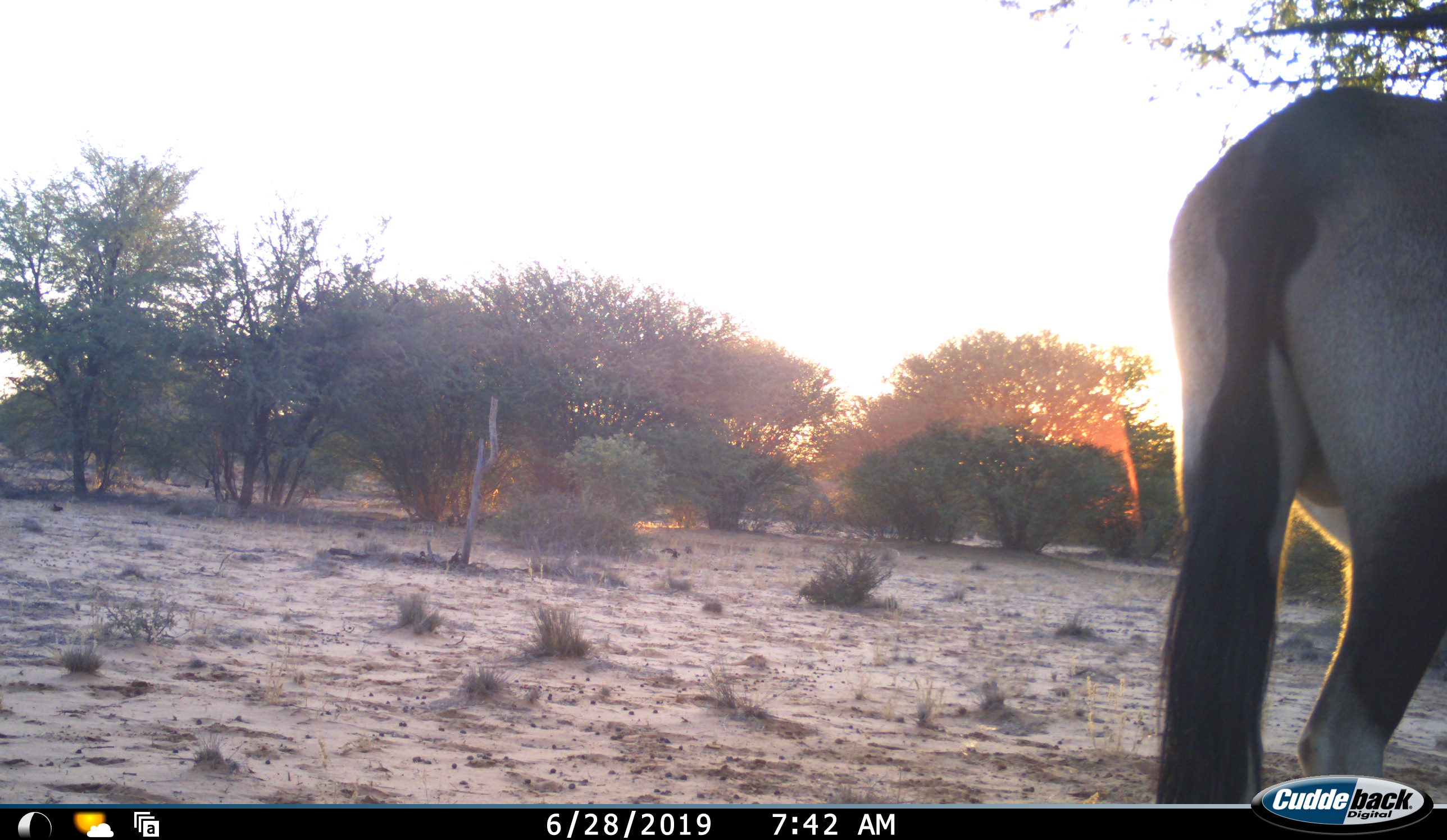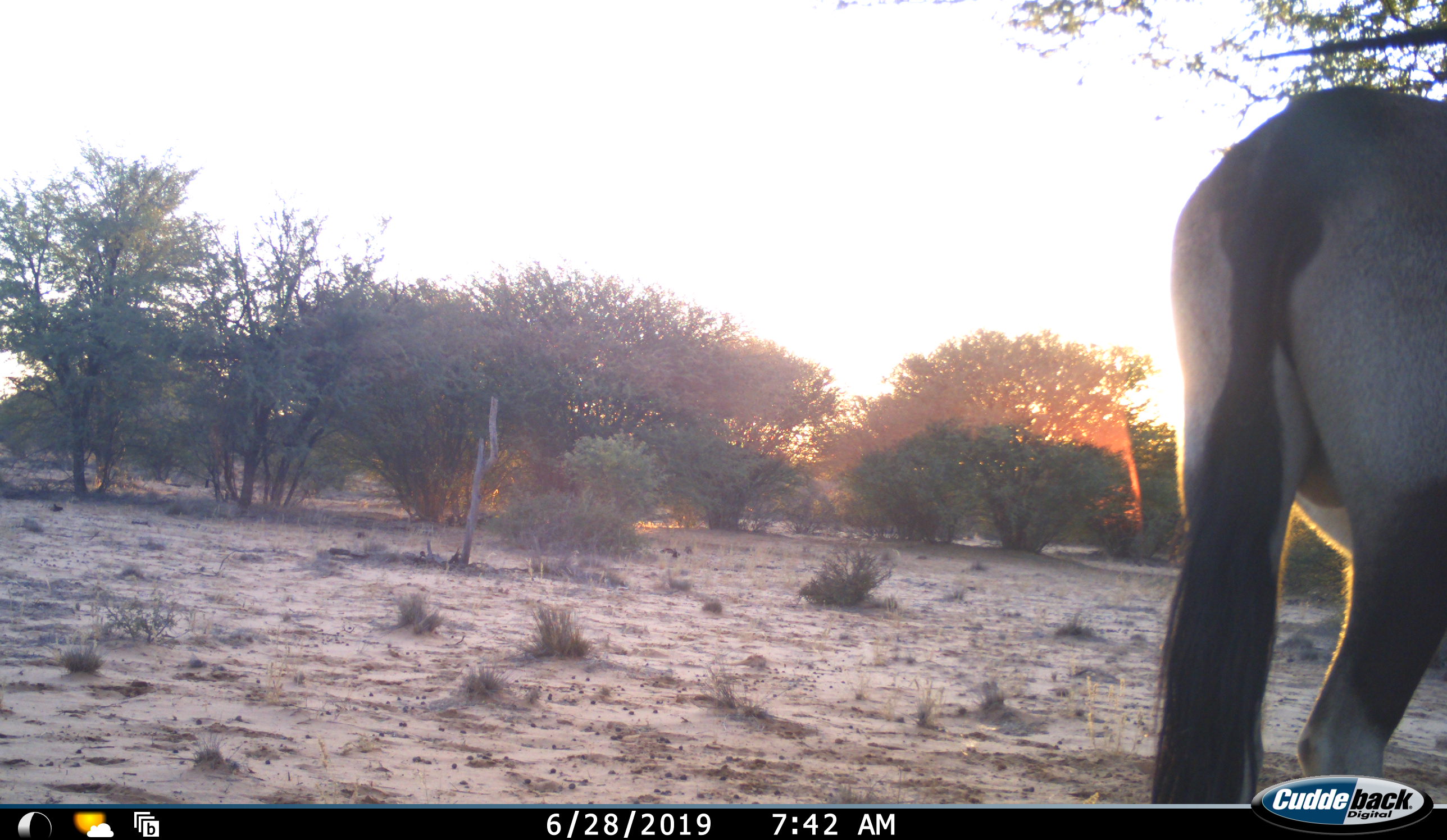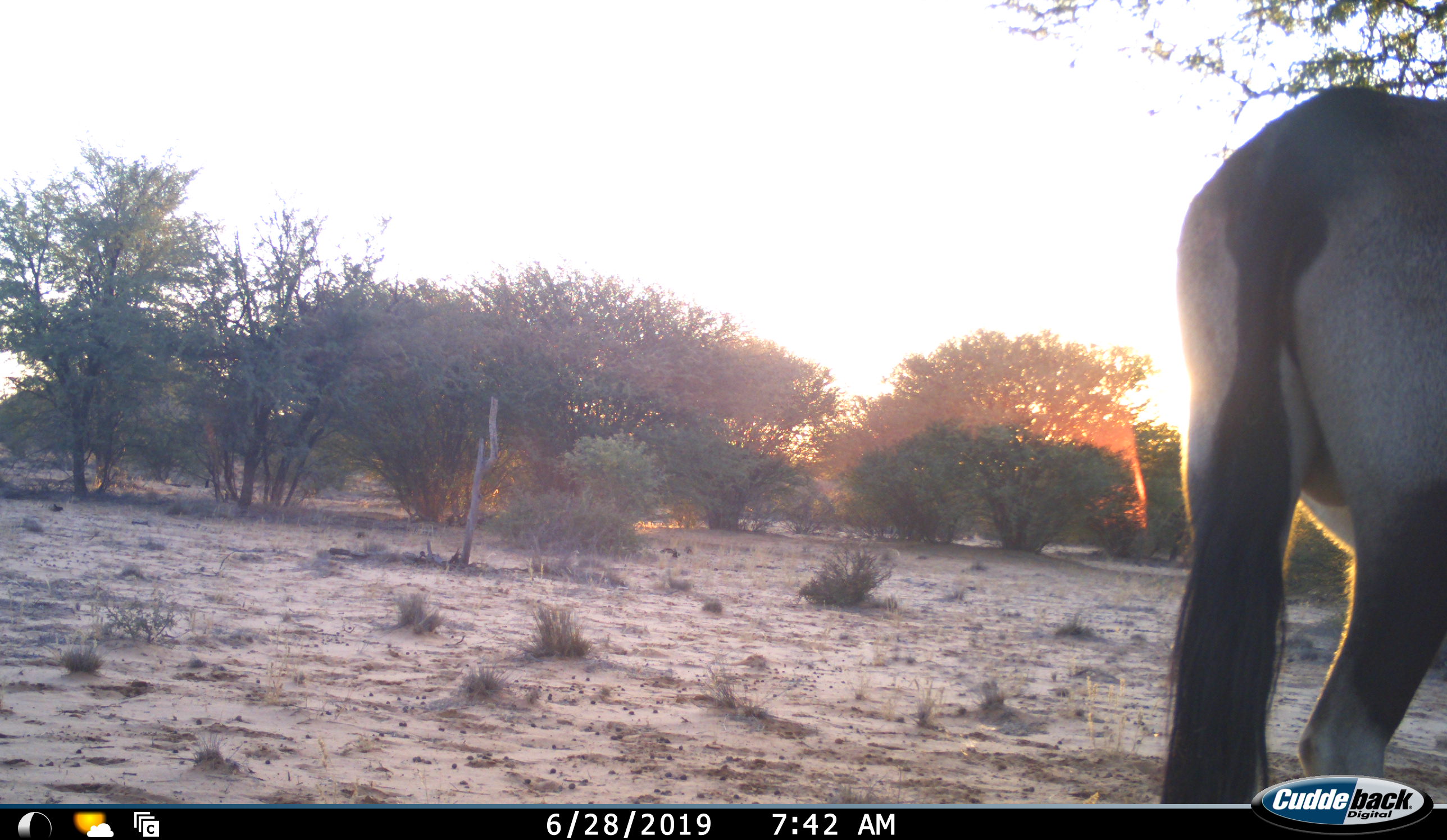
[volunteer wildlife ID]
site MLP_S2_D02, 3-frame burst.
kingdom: Animalia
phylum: Chordata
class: Mammalia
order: Artiodactyla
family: Bovidae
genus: Oryx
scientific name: Oryx gazella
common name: gemsbok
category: oryx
Oryx (gemsbok) (Oryx gazella), count 1. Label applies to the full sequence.